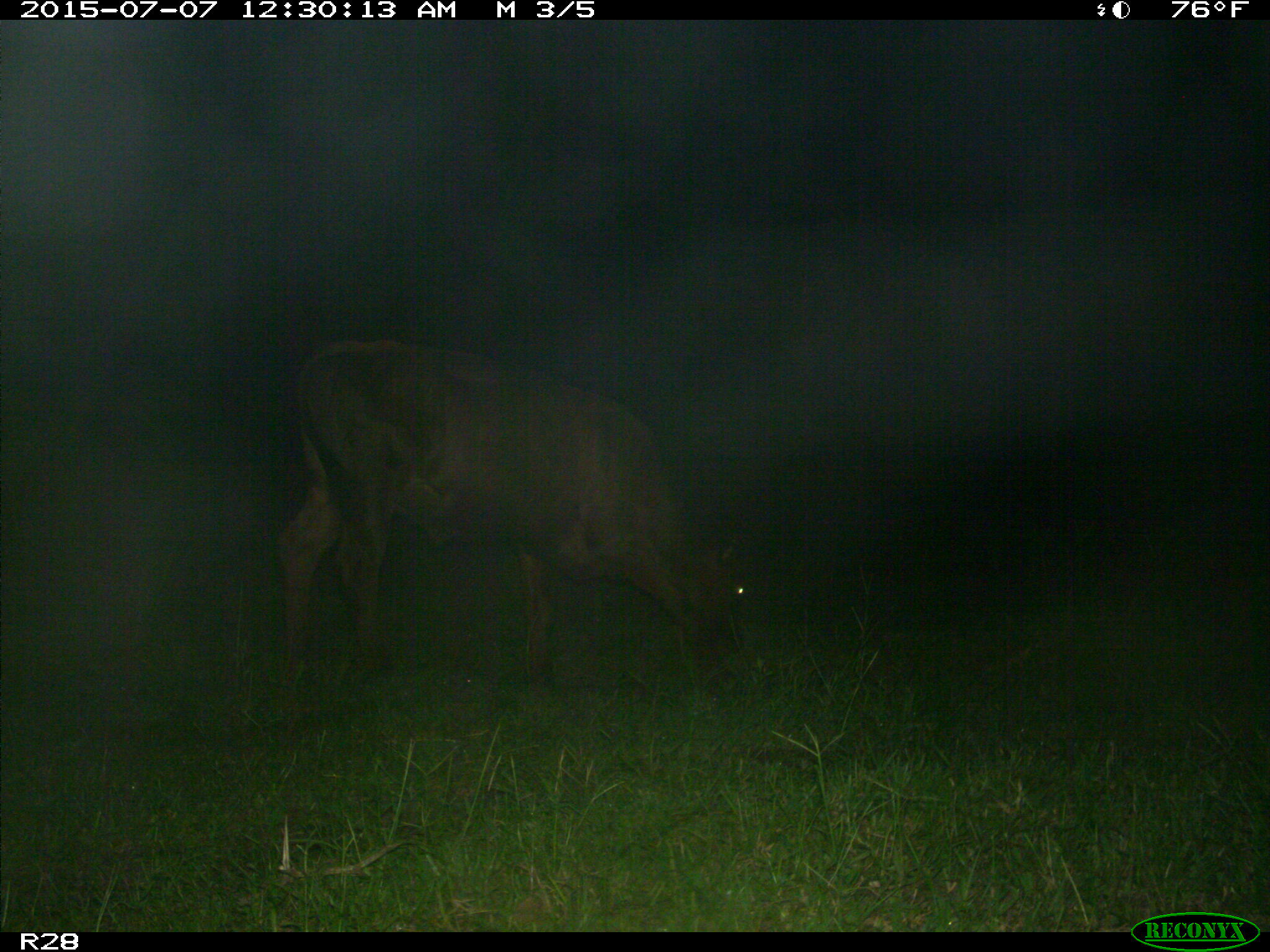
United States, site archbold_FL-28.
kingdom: Animalia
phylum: Chordata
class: Mammalia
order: Artiodactyla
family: Bovidae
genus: Bos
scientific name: Bos taurus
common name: domestic cow